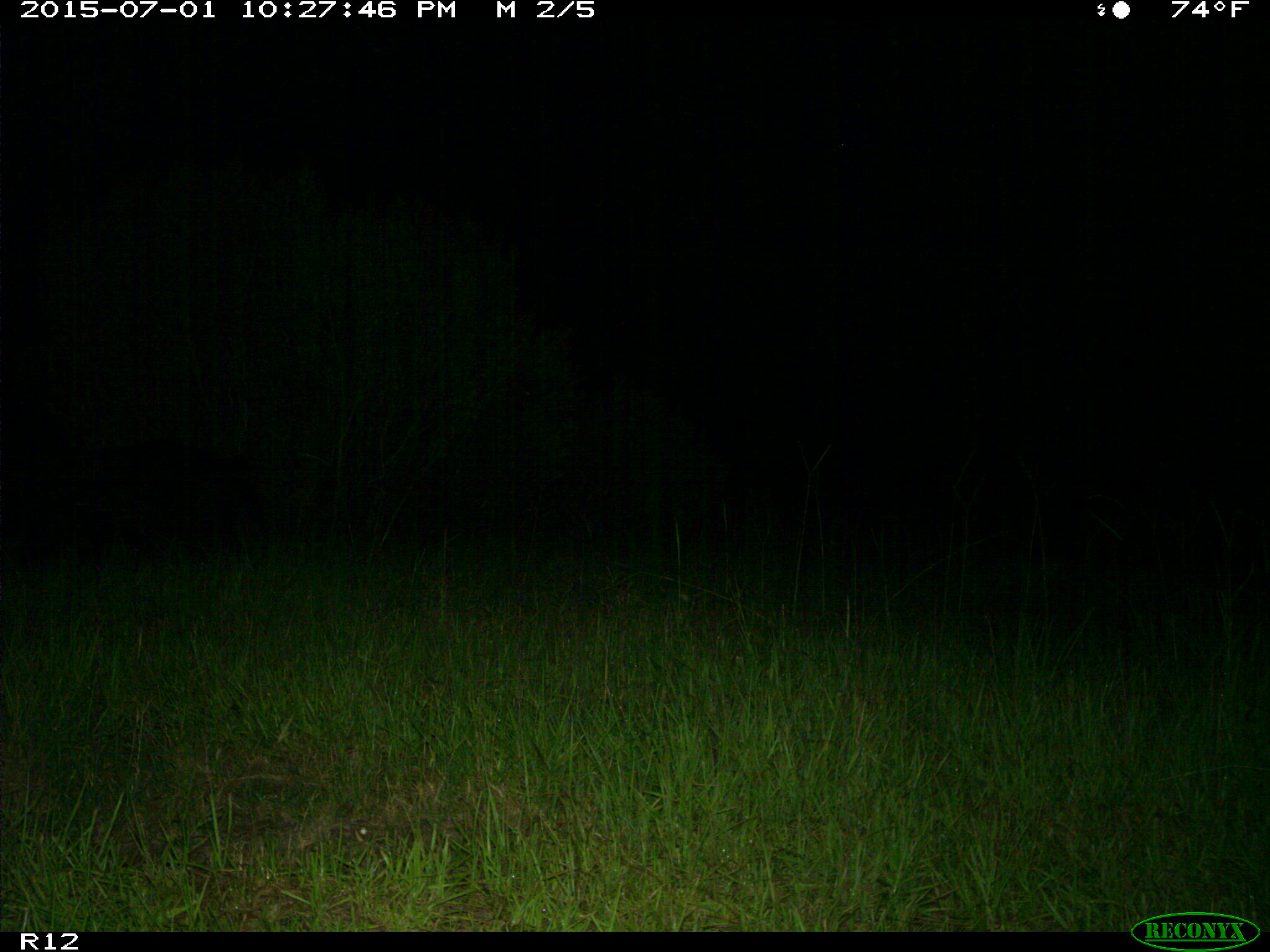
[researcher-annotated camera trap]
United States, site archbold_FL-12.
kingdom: Animalia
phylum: Chordata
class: Mammalia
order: Artiodactyla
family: Suidae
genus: Sus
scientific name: Sus scrofa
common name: wild boar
Sus scrofa (wild boar).